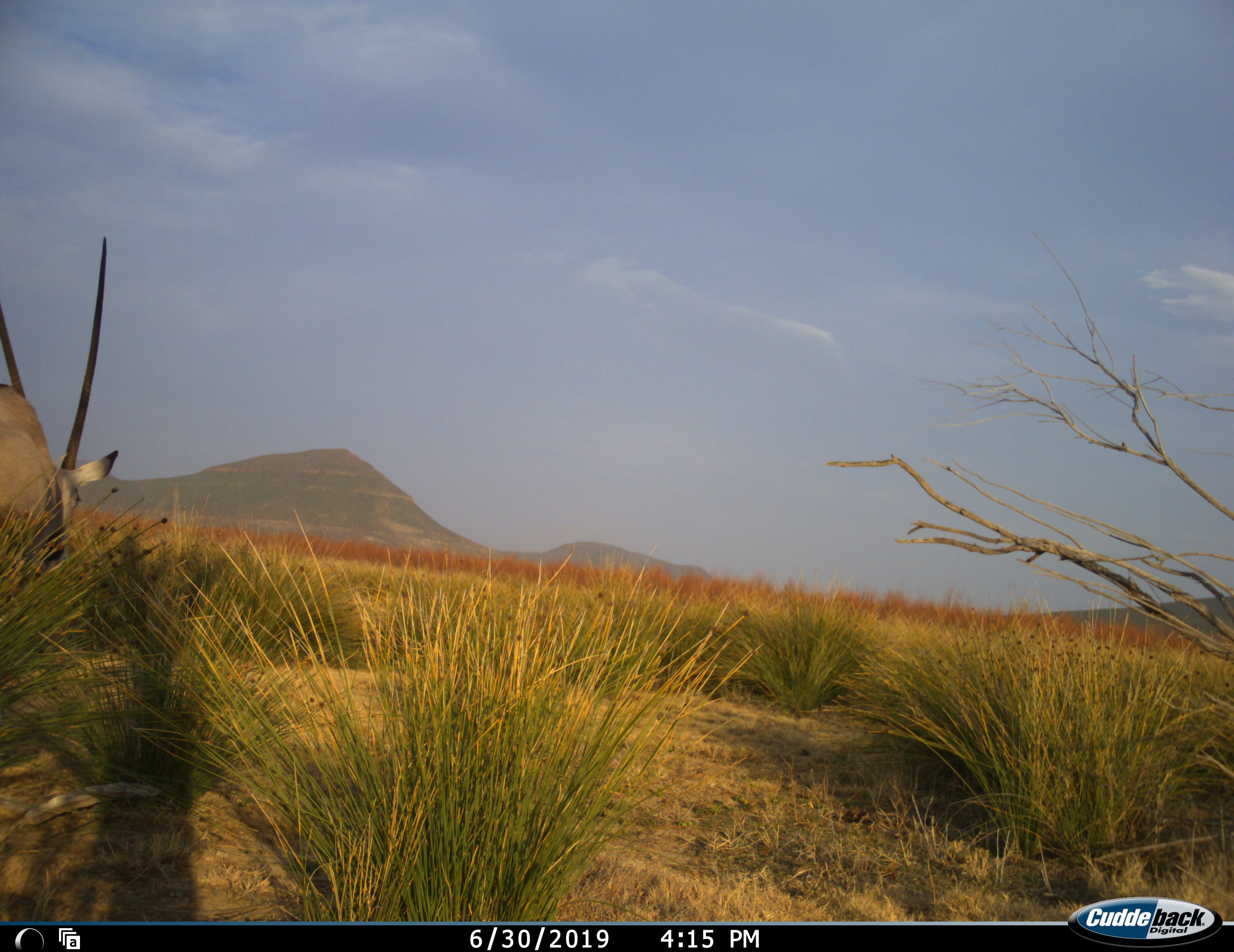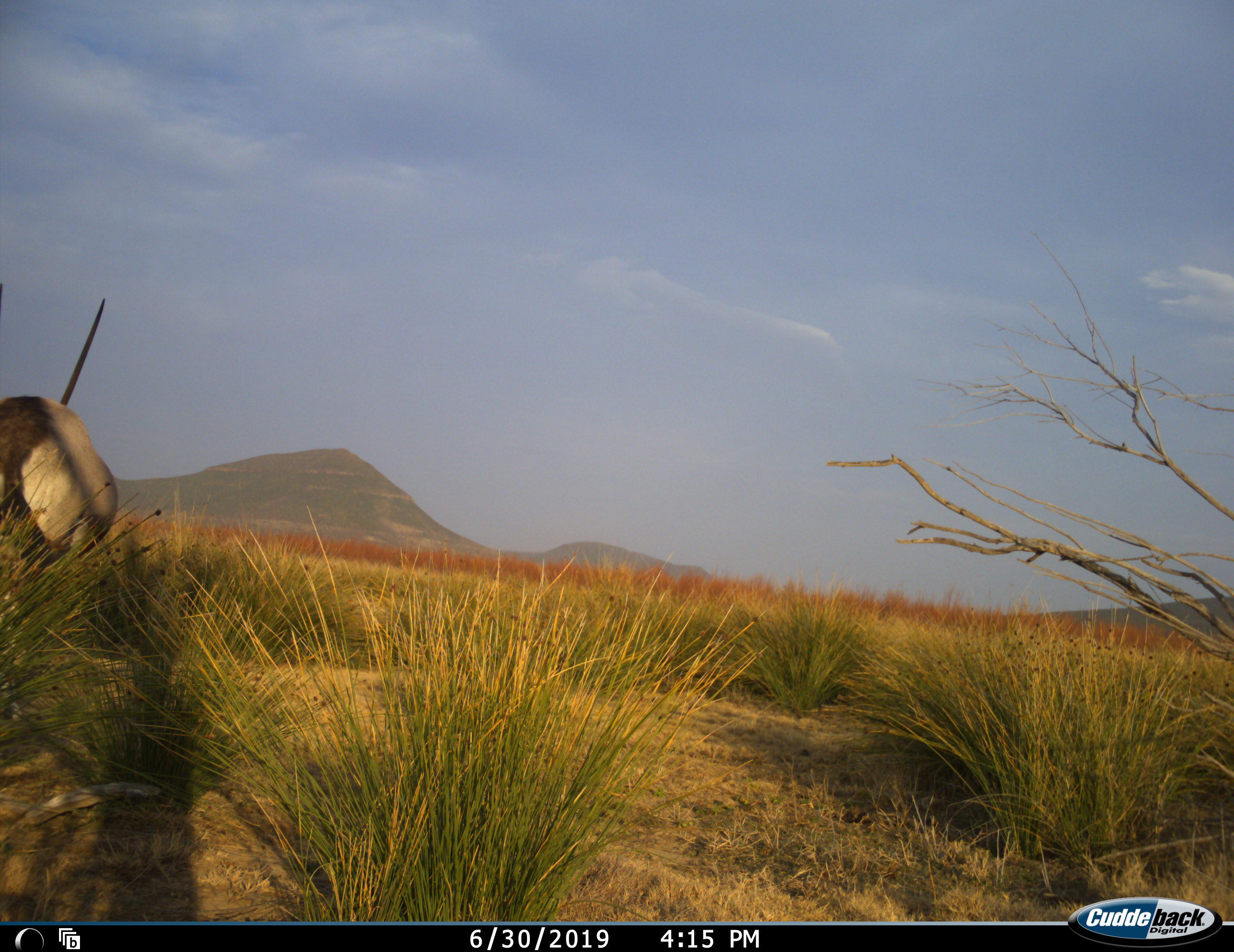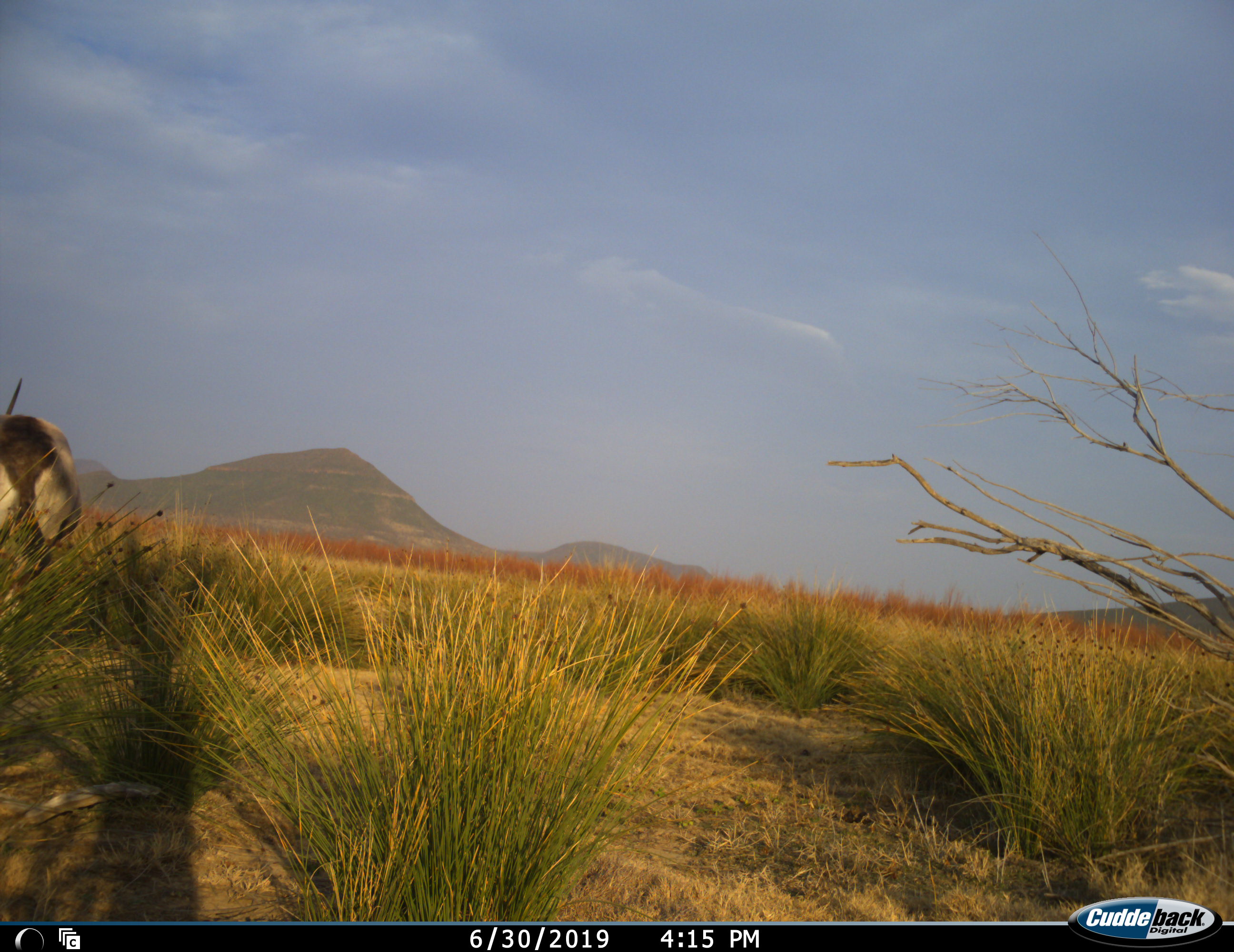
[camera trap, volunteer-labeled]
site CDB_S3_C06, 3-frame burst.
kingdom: Animalia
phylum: Chordata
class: Mammalia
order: Artiodactyla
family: Bovidae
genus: Oryx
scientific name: Oryx gazella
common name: gemsbok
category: oryx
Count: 1.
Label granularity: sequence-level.